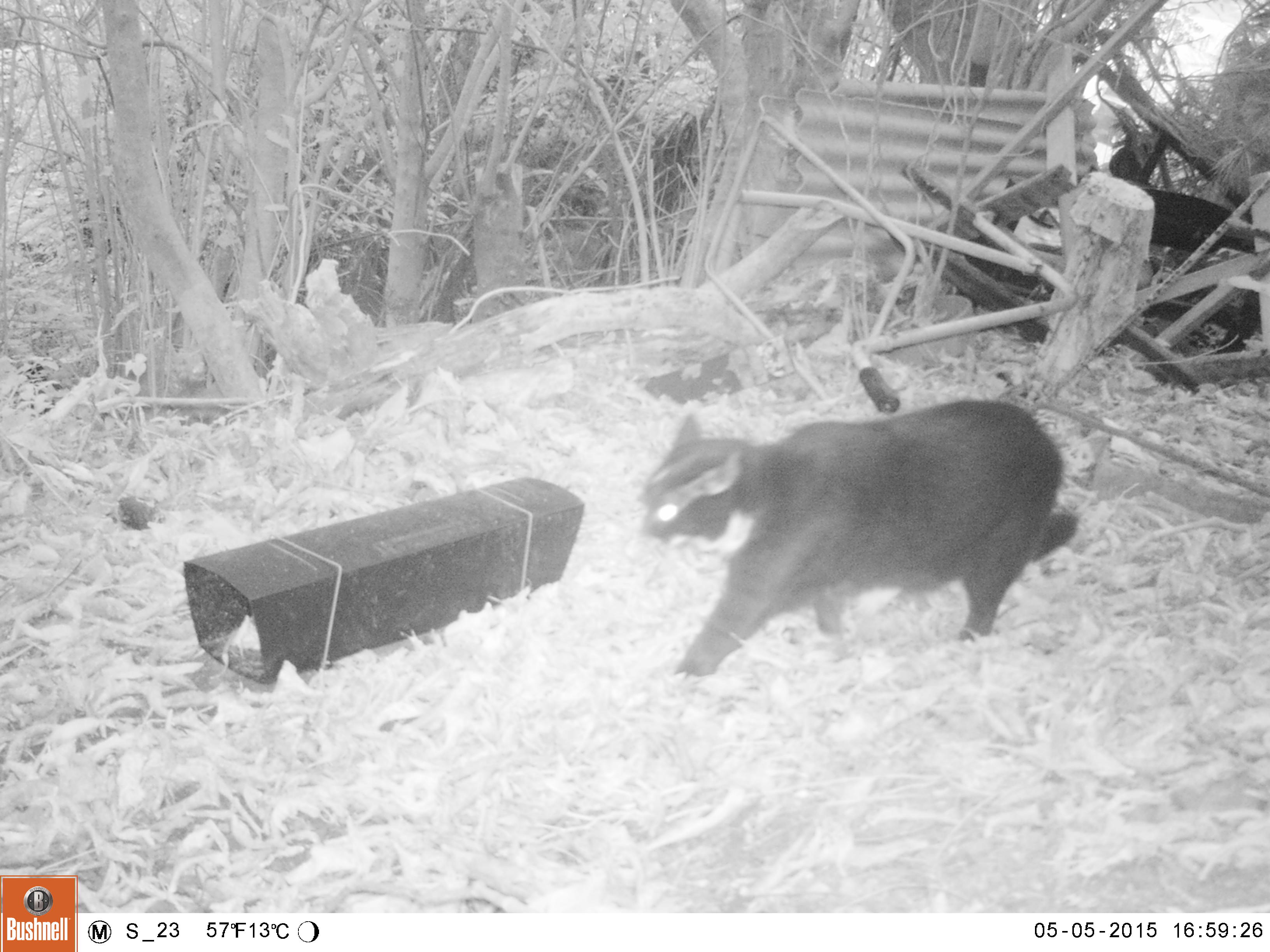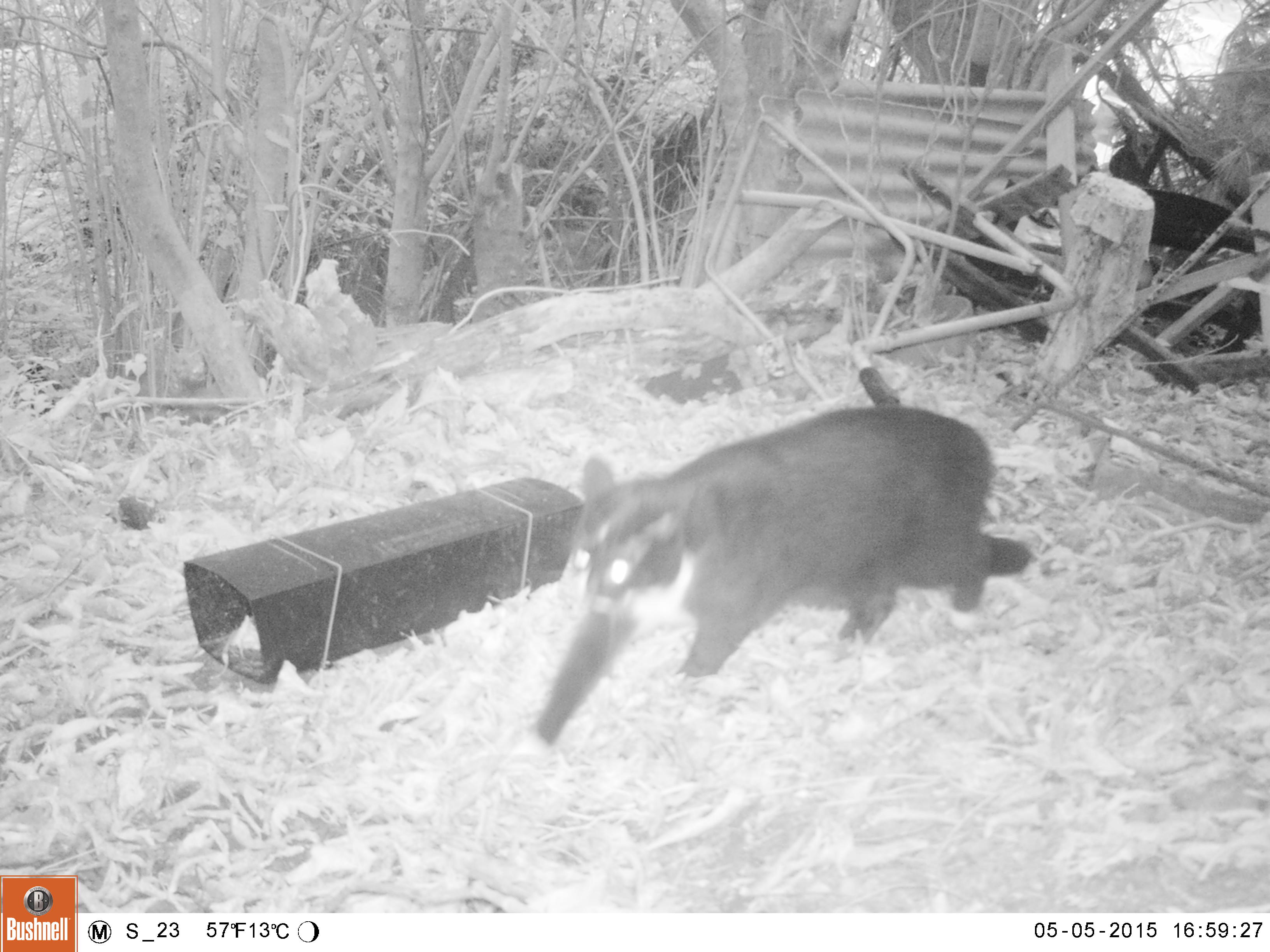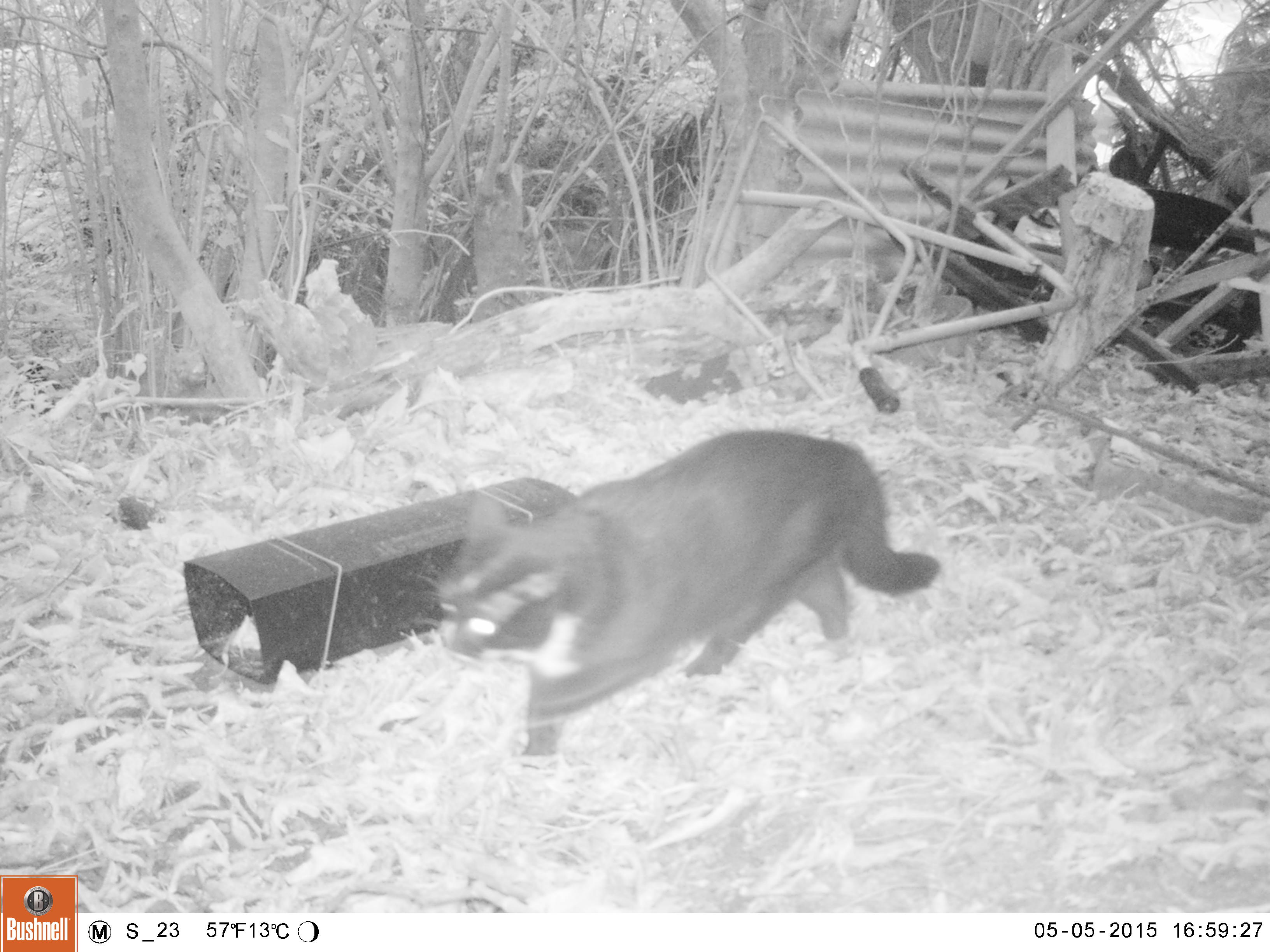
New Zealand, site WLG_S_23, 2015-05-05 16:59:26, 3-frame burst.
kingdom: Animalia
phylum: Chordata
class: Mammalia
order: Carnivora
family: Felidae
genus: Felis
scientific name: Felis catus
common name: domestic cat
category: cat